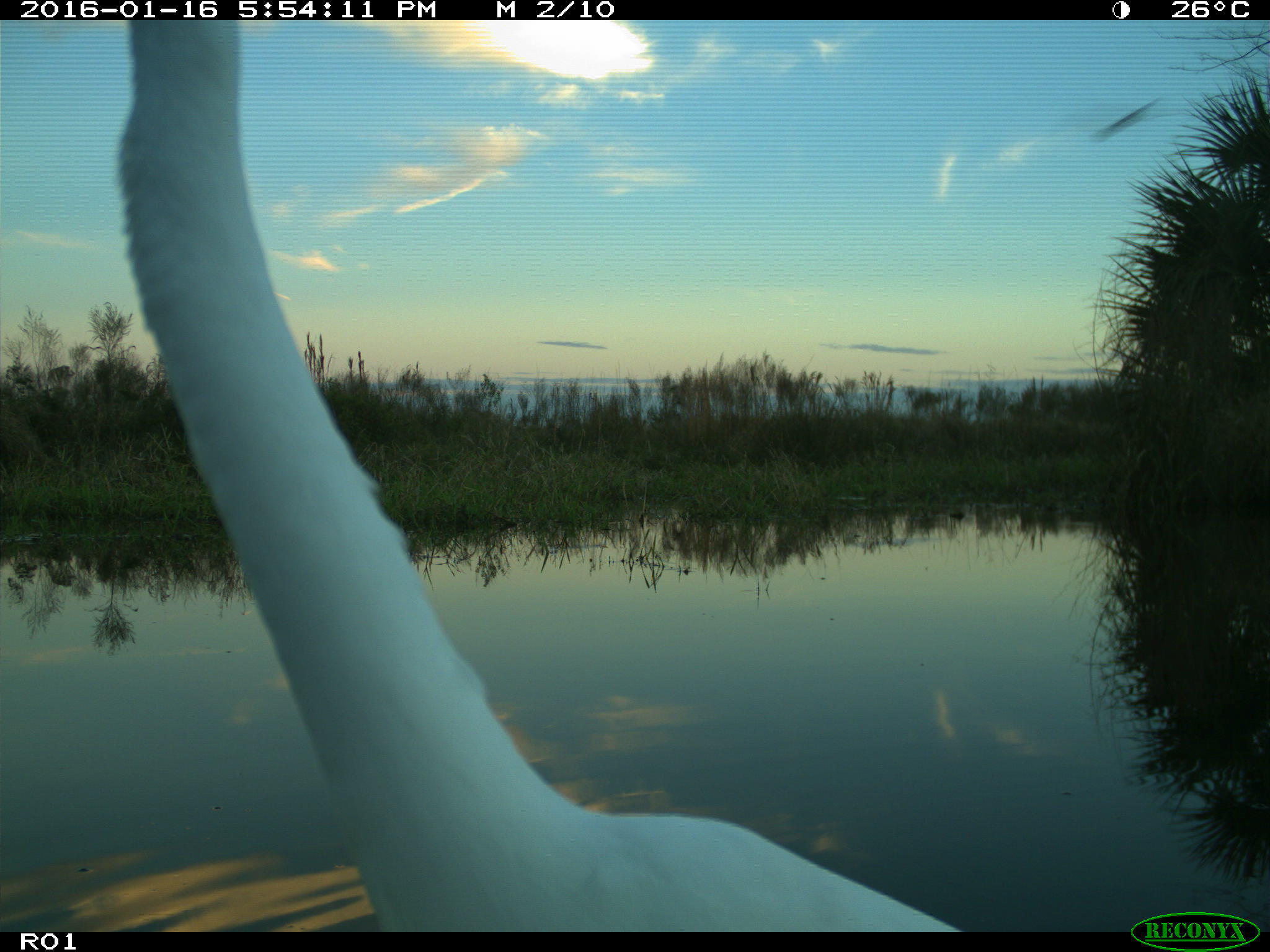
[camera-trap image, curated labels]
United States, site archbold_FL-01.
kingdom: Animalia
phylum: Chordata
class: Aves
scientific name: Aves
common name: birds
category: unidentified bird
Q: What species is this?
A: Unidentified bird (birds) (Aves).